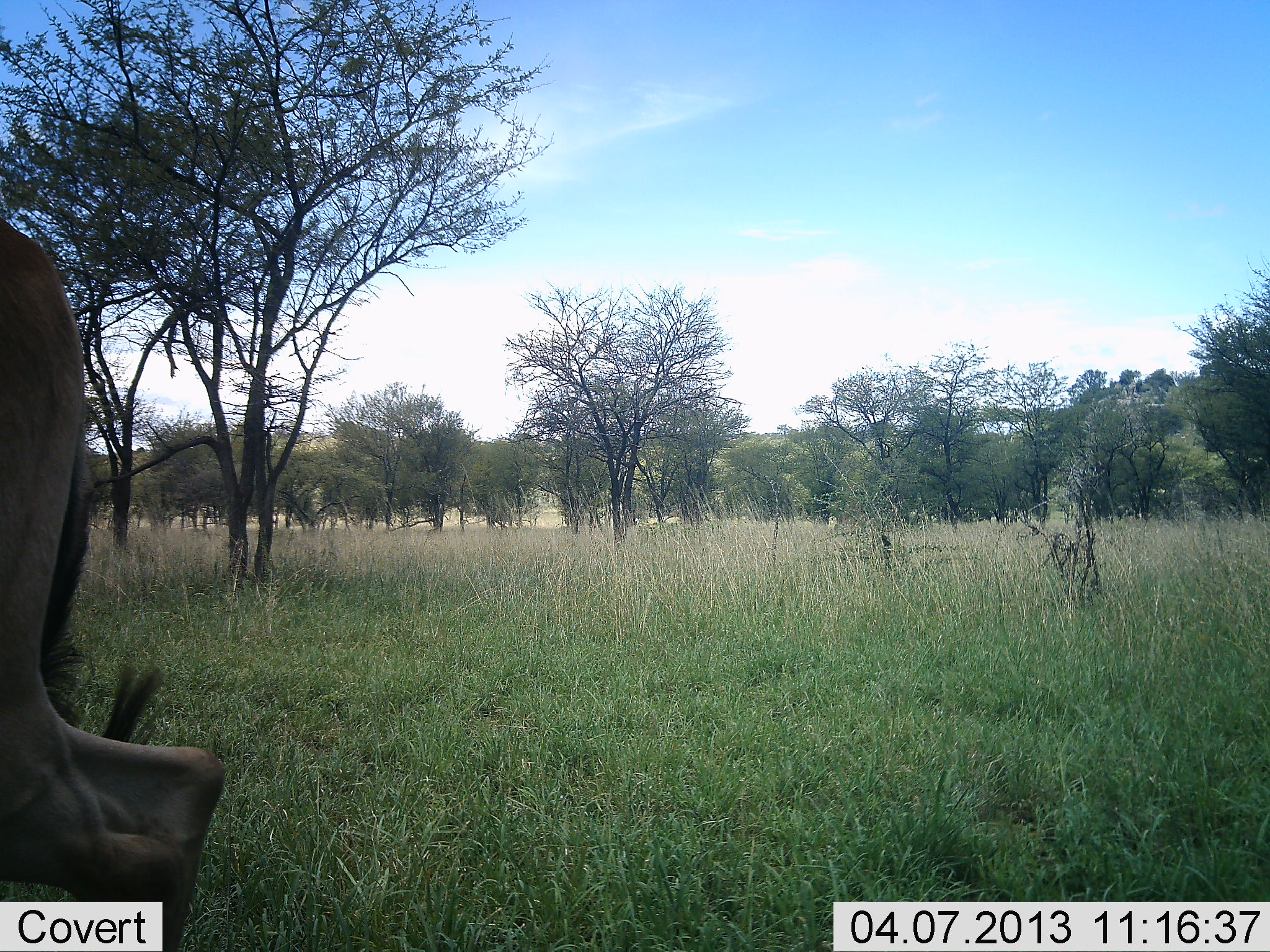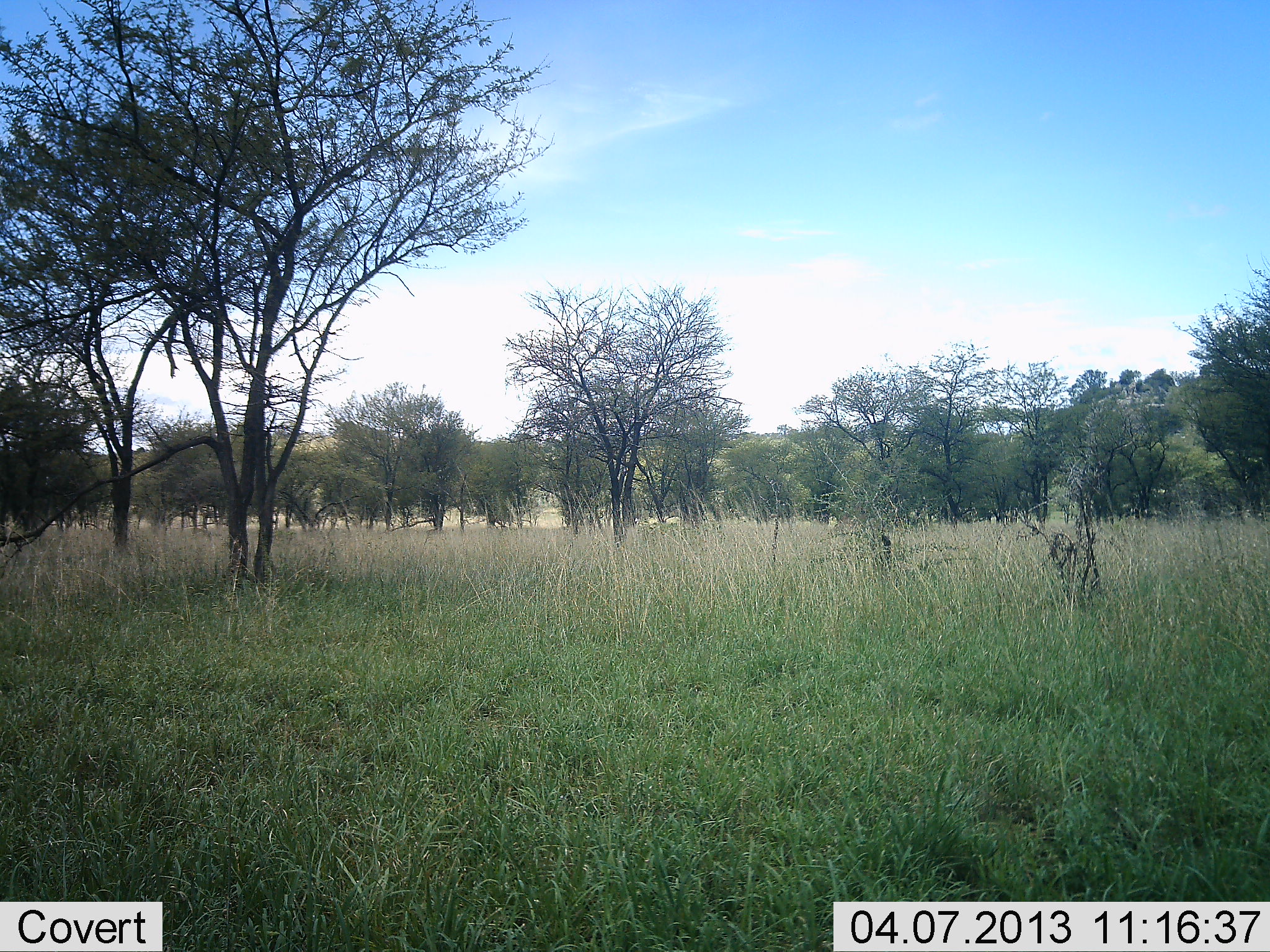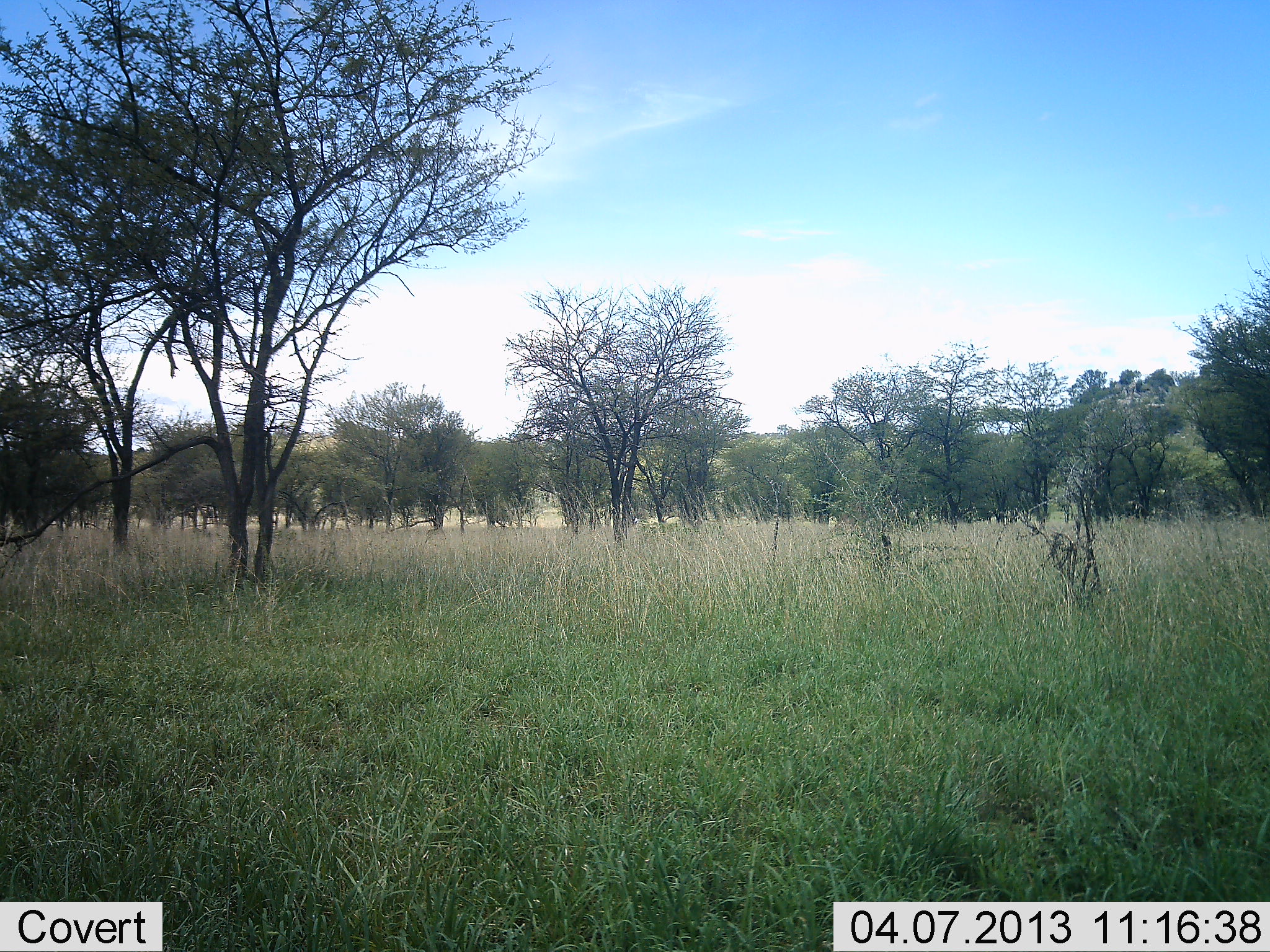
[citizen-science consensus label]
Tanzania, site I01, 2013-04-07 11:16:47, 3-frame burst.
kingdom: Animalia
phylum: Chordata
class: Mammalia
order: Artiodactyla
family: Bovidae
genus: Connochaetes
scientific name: Connochaetes taurinus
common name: blue wildebeest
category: wildebeest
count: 1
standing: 0%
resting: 0%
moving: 100%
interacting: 0%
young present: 0%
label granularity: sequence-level